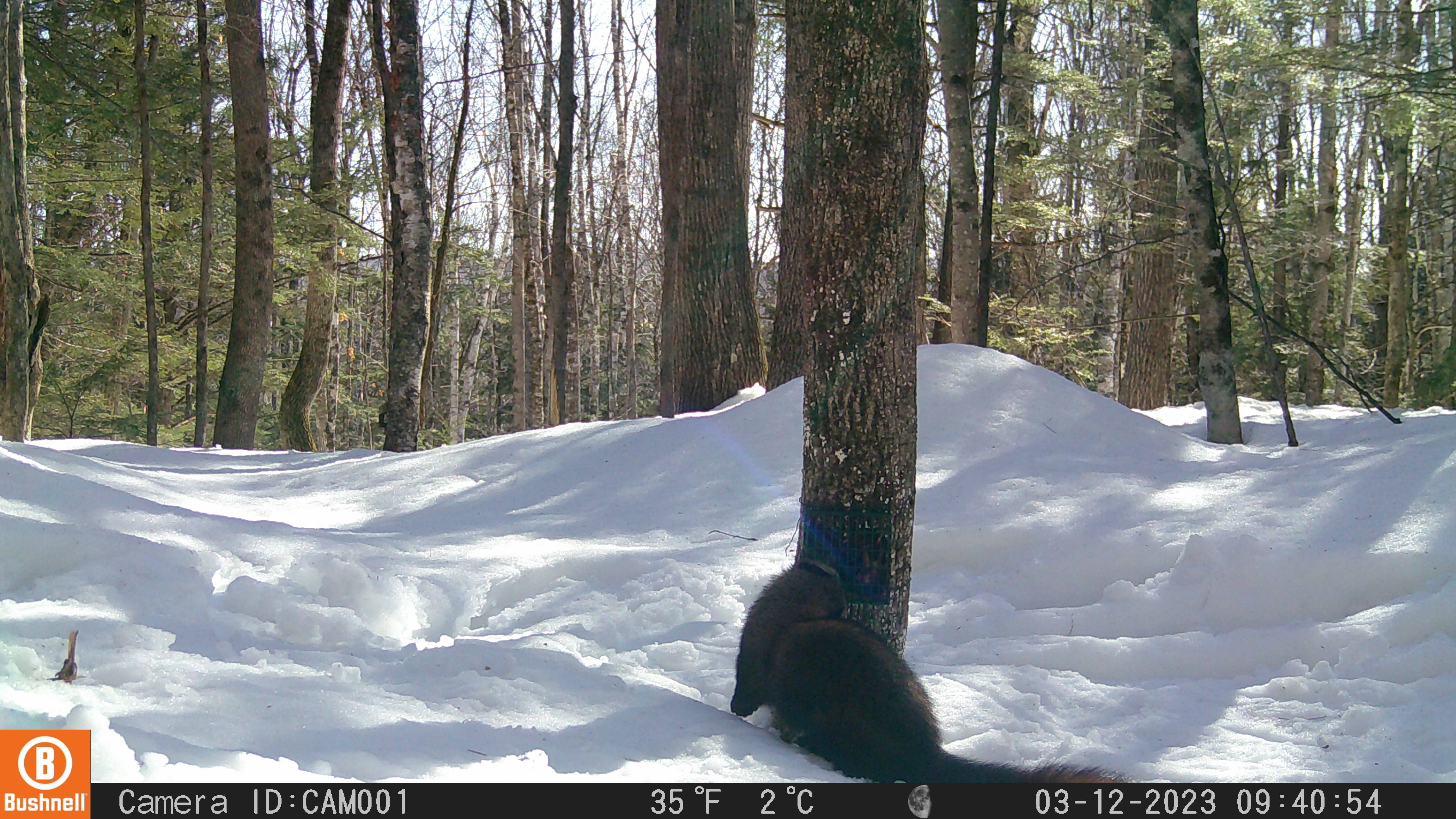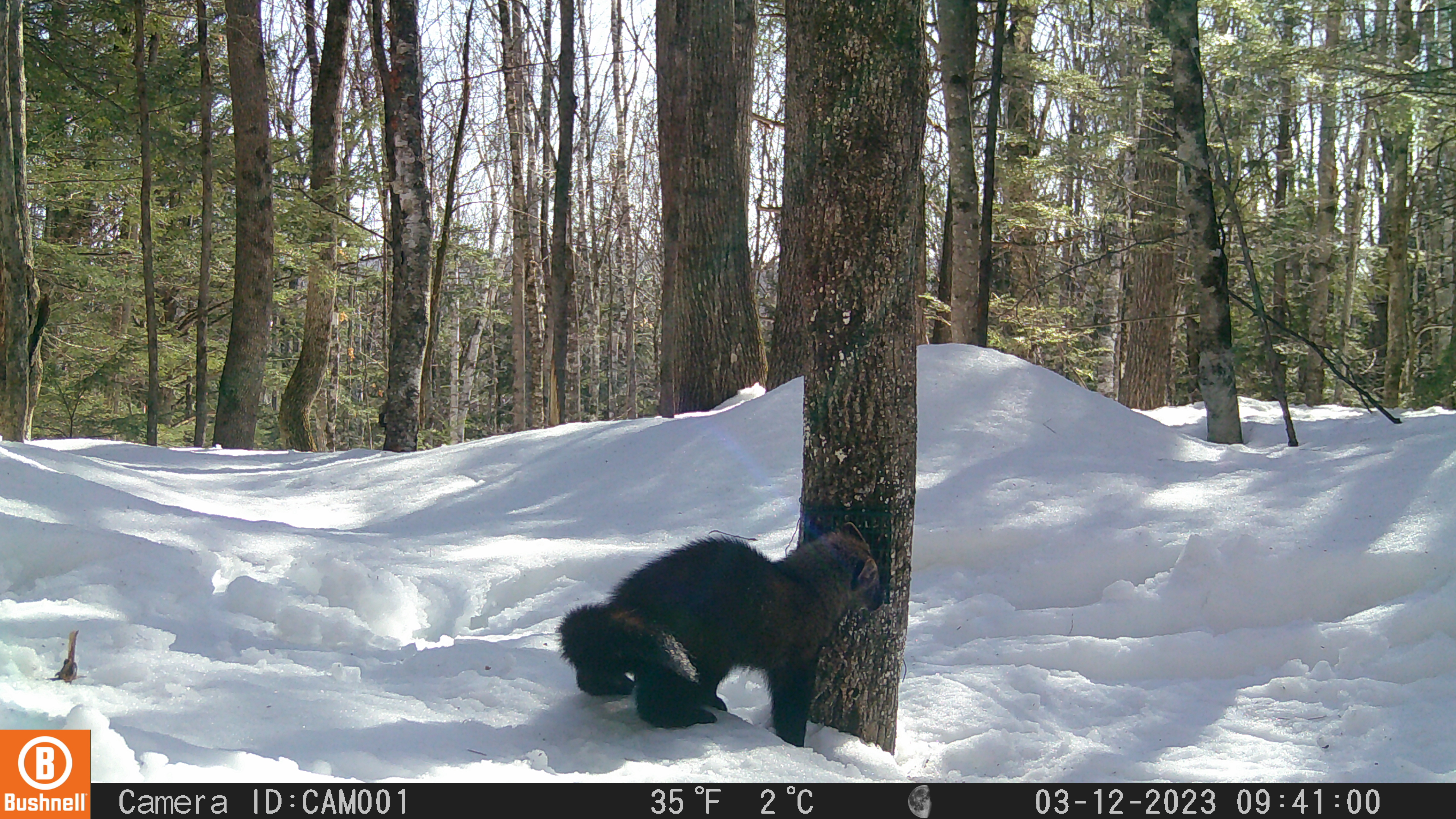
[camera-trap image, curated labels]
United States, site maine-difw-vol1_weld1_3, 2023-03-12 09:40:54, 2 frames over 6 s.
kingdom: Animalia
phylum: Chordata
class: Mammalia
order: Carnivora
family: Mustelidae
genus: Pekania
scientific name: Pekania pennanti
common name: fisher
Fisher (Pekania pennanti).